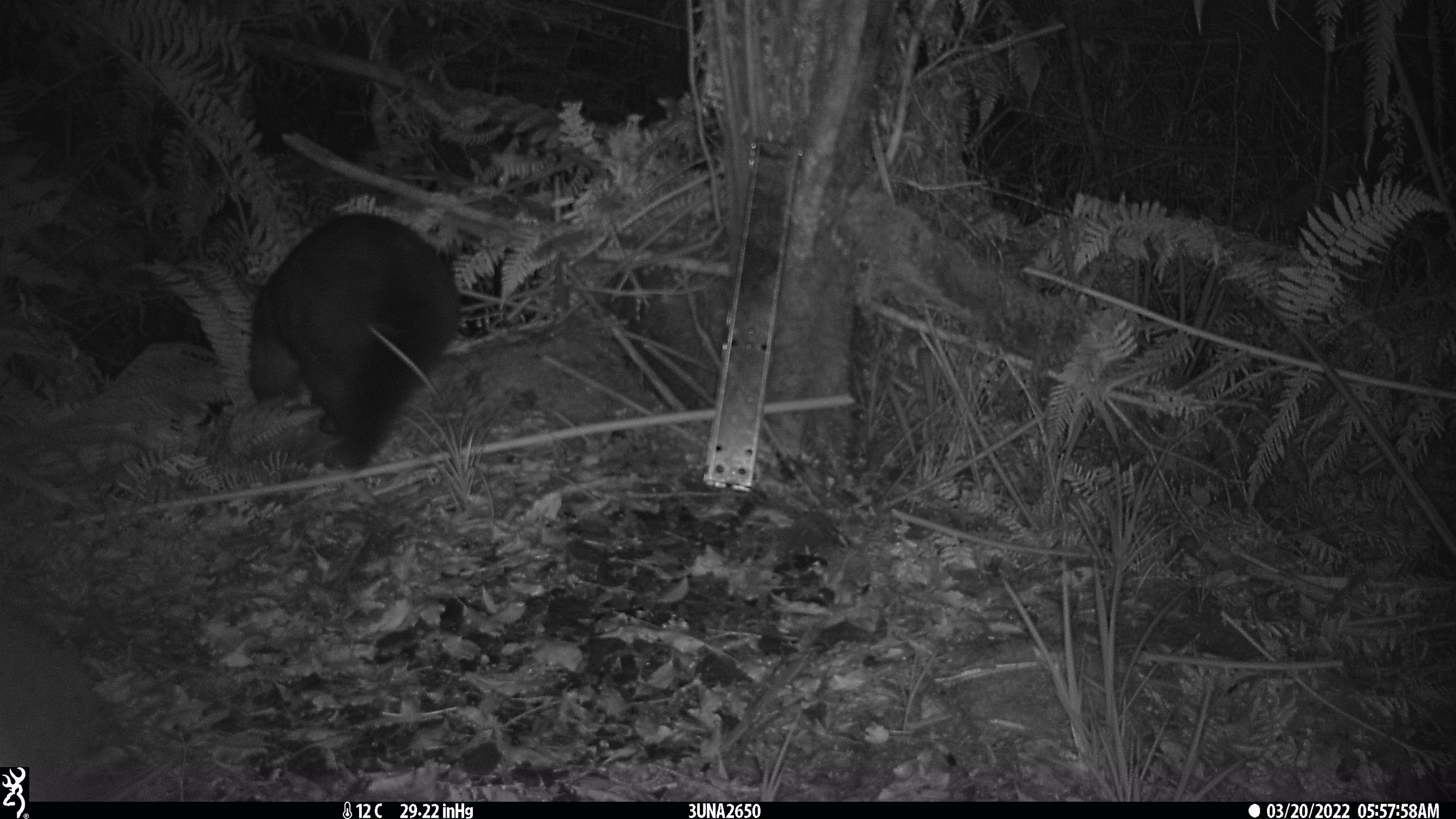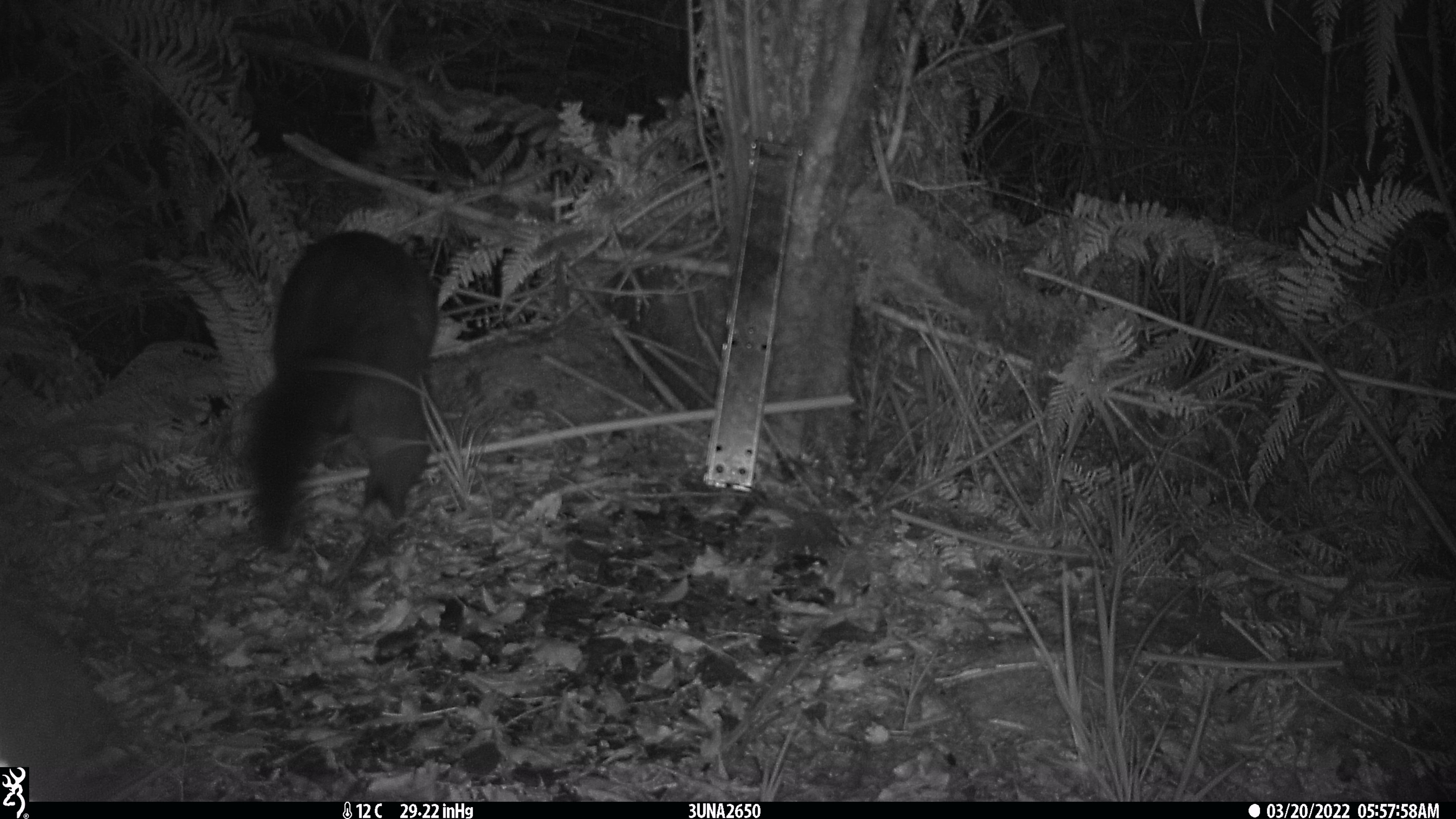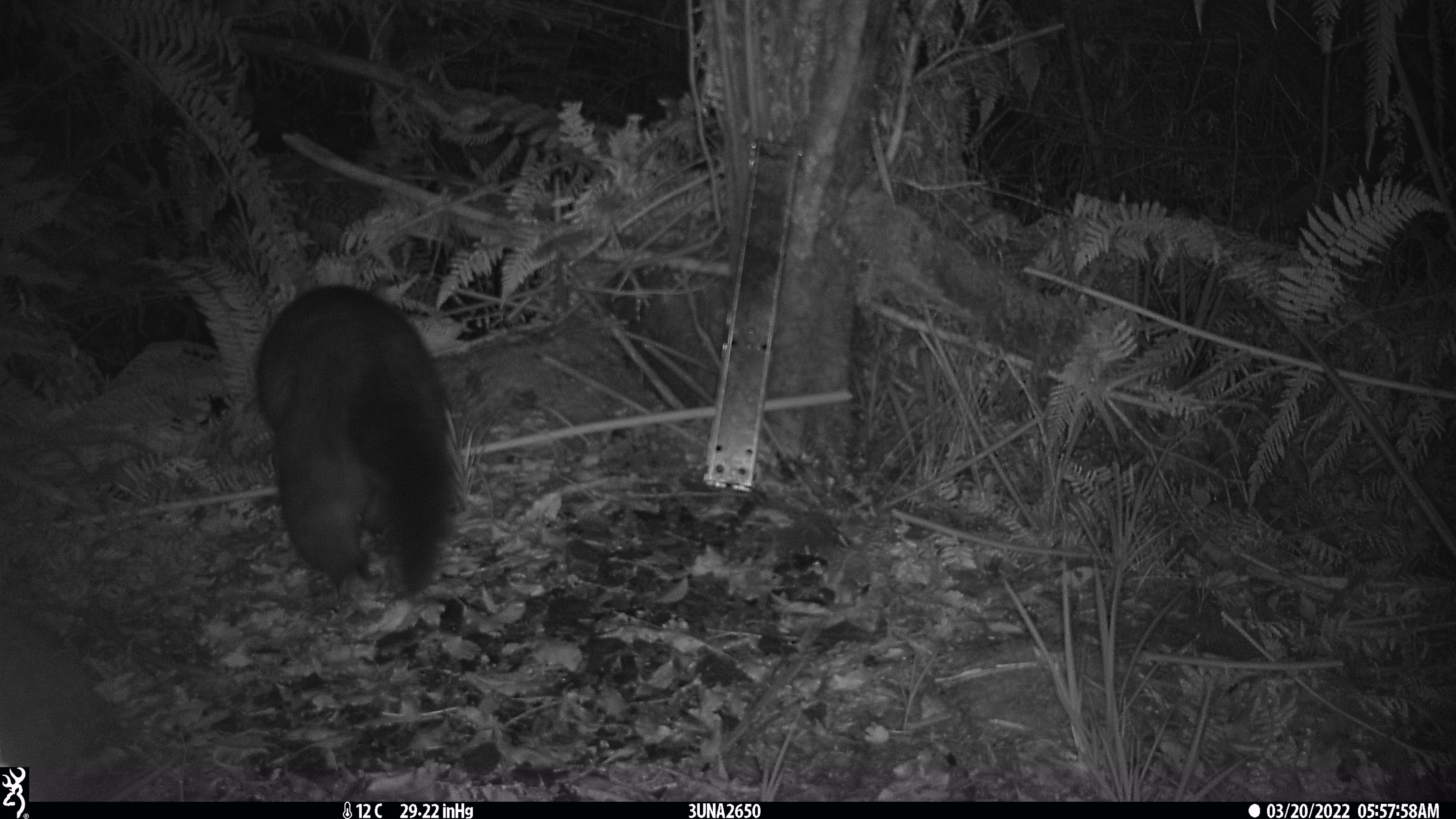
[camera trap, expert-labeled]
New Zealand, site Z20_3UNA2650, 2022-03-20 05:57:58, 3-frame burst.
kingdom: Animalia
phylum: Chordata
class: Mammalia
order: Diprotodontia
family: Phalangeridae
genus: Trichosurus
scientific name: Trichosurus vulpecula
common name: common brushtail possum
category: possum